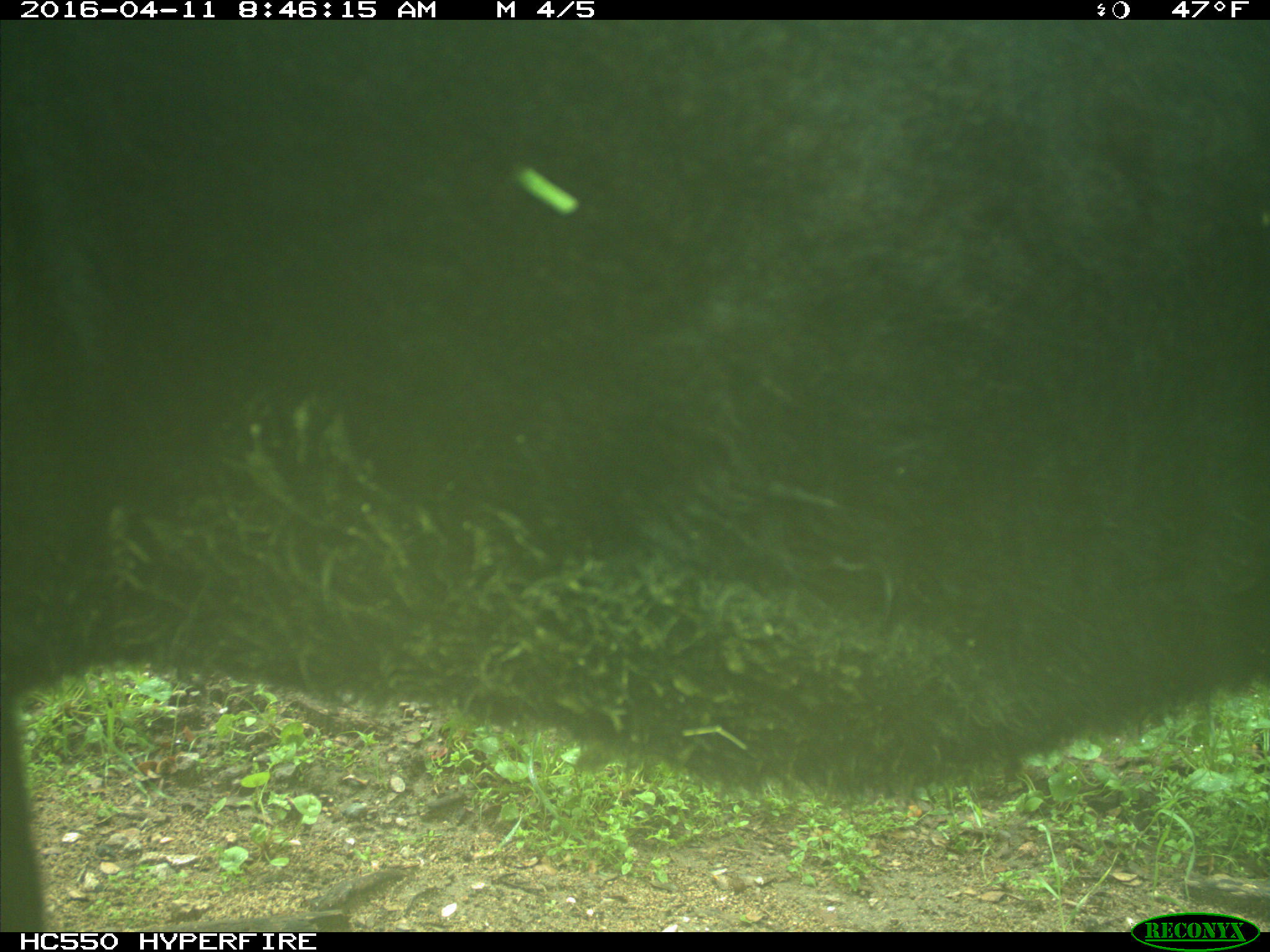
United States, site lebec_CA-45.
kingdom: Animalia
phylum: Chordata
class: Mammalia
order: Artiodactyla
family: Bovidae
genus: Bos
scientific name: Bos taurus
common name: domestic cow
Bos taurus (domestic cow).